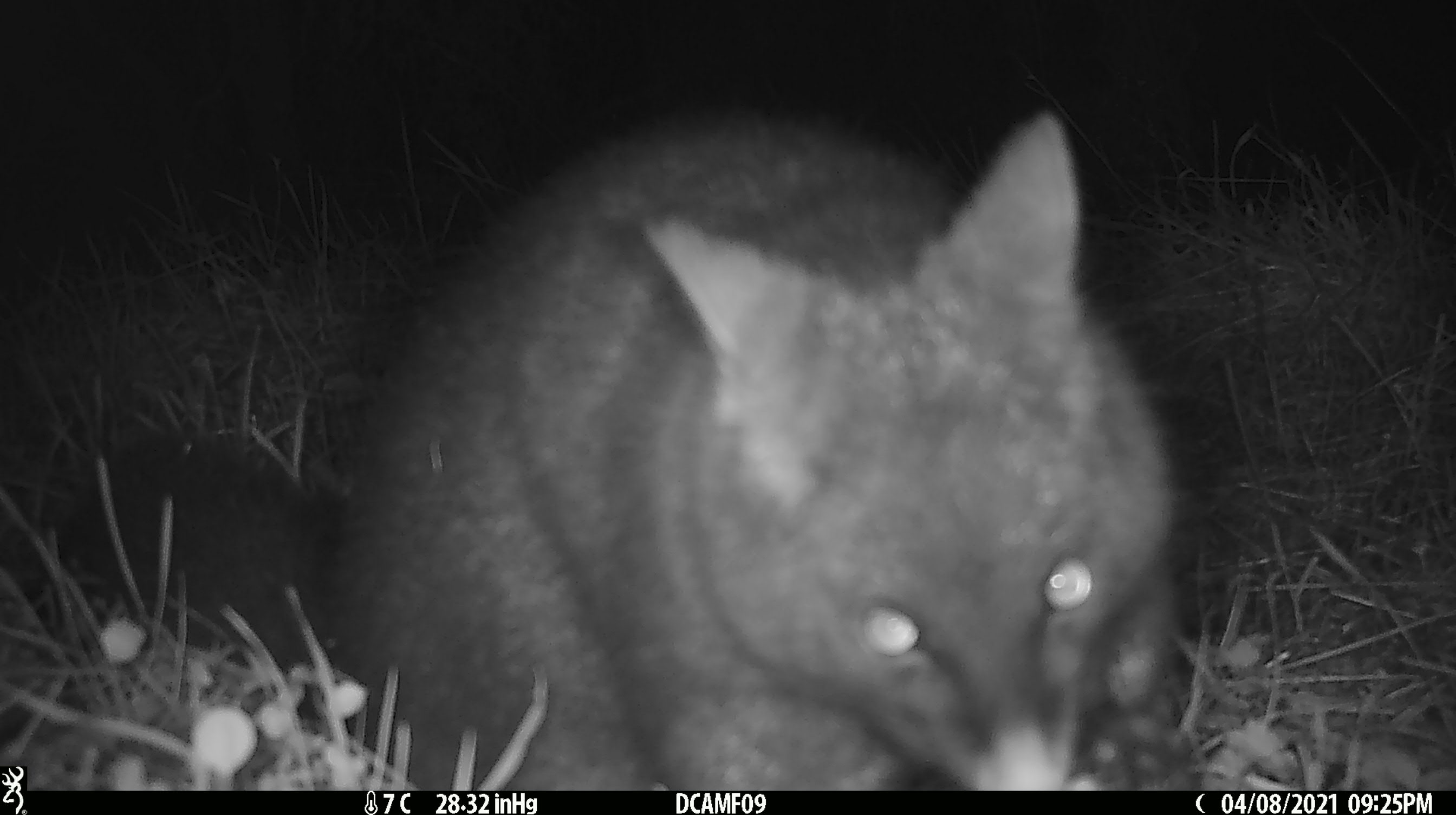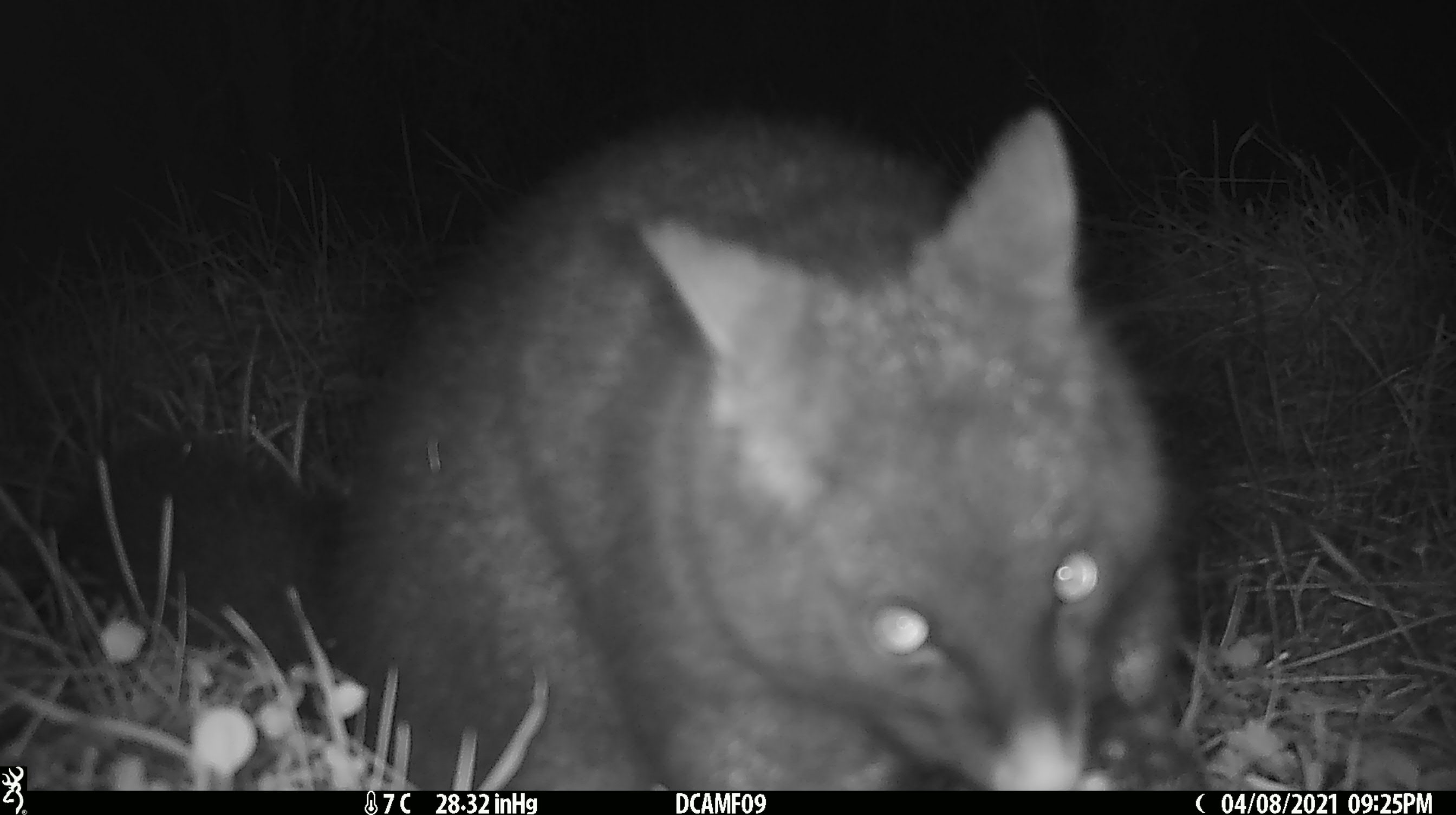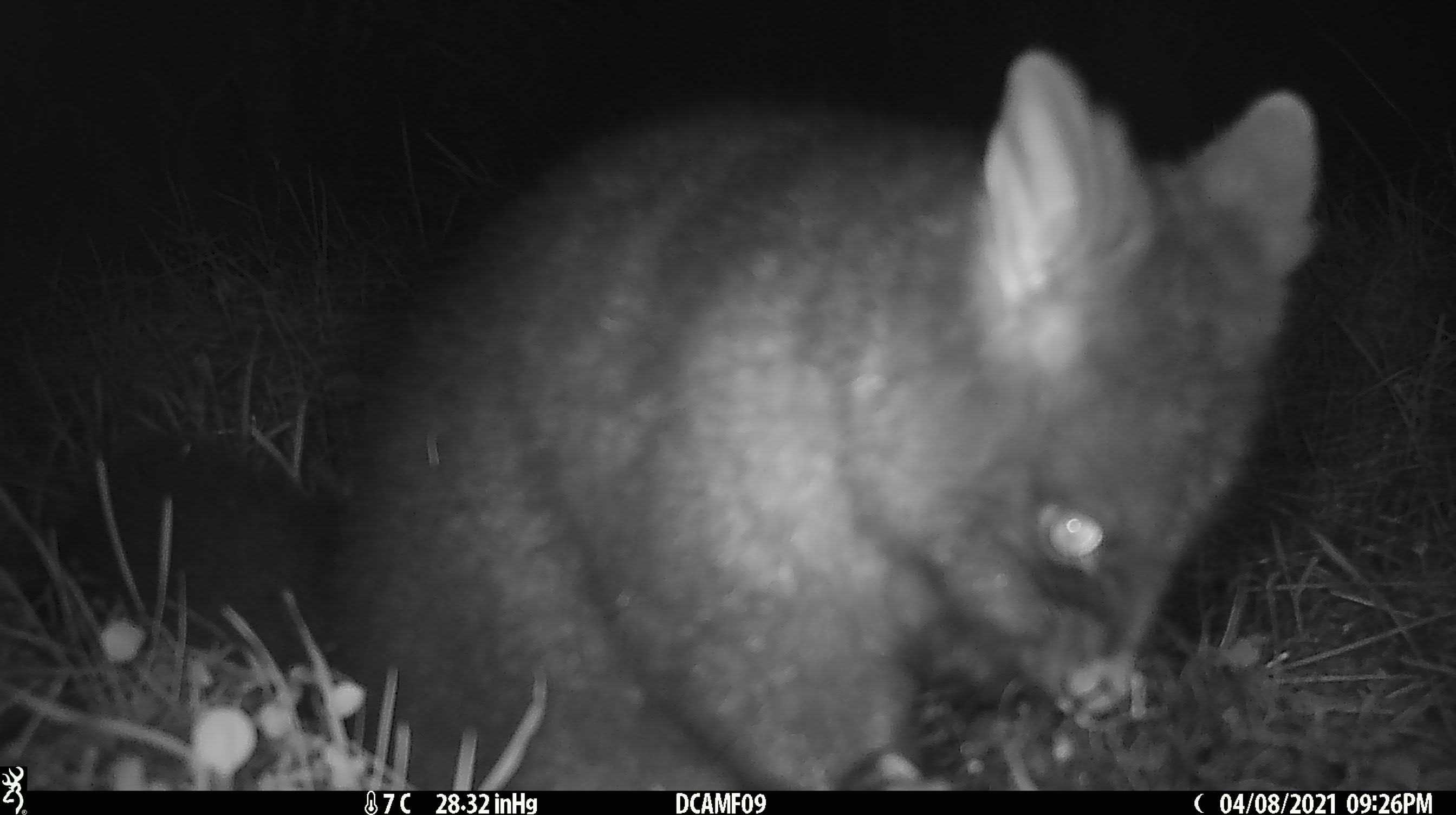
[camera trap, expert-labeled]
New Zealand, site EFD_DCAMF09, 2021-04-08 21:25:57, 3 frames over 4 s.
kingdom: Animalia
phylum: Chordata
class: Mammalia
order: Diprotodontia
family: Phalangeridae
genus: Trichosurus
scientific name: Trichosurus vulpecula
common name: common brushtail possum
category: possum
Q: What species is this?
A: Possum (common brushtail possum) (Trichosurus vulpecula).